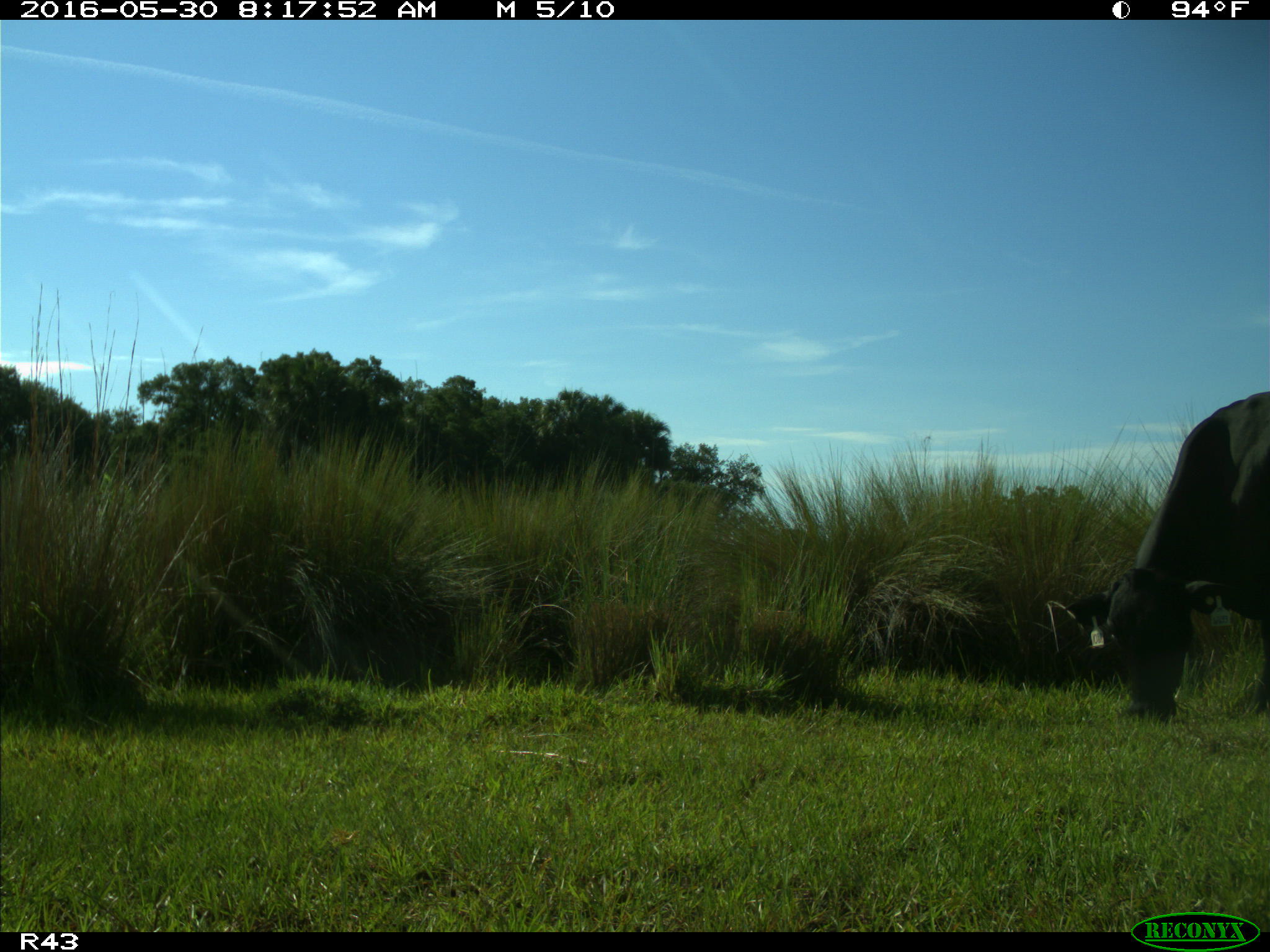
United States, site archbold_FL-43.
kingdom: Animalia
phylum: Chordata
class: Mammalia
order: Artiodactyla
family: Bovidae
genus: Bos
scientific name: Bos taurus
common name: domestic cow